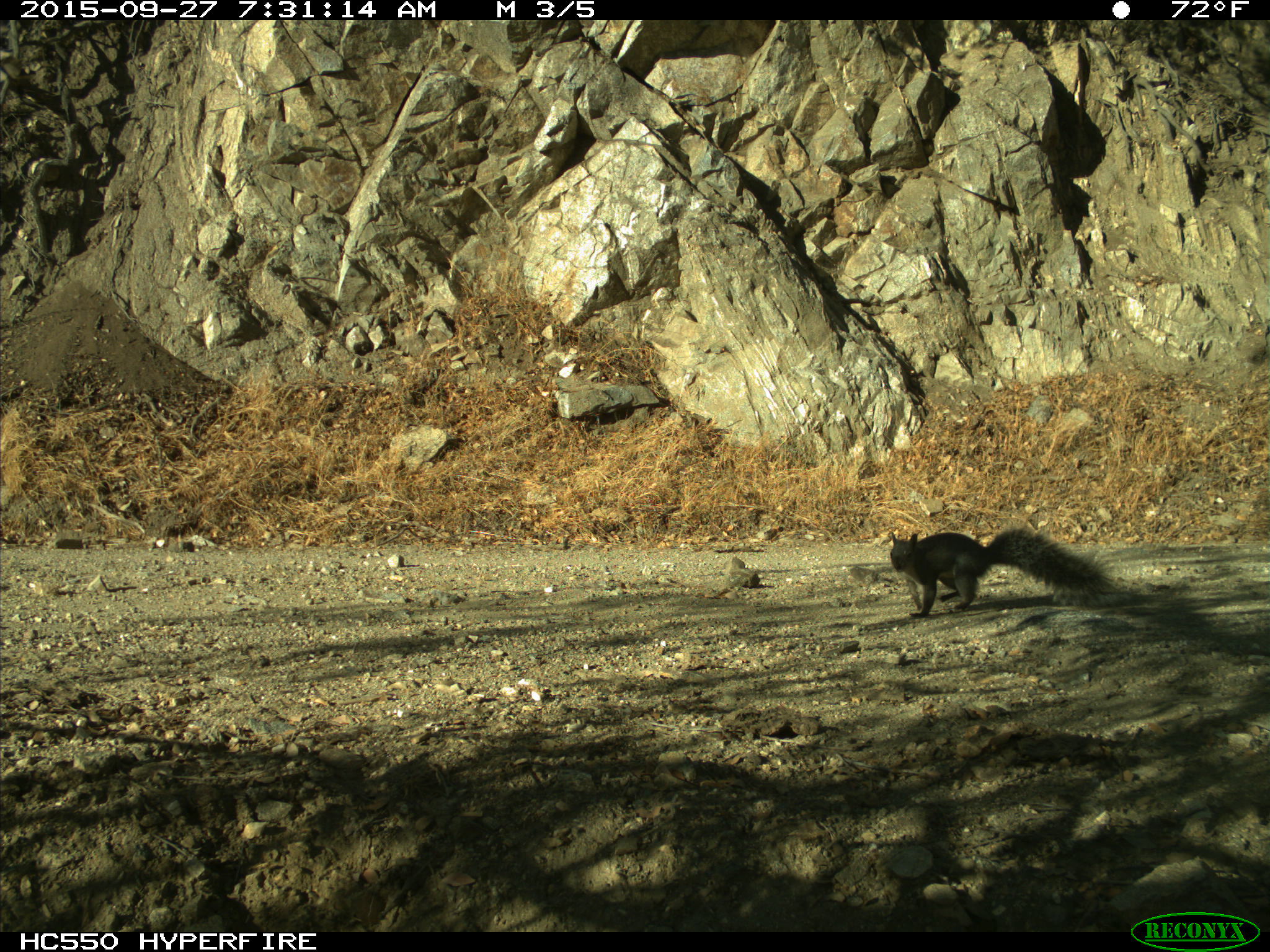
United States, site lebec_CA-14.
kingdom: Animalia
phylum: Chordata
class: Mammalia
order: Rodentia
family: Sciuridae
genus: Sciurus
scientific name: Sciurus carolinensis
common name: eastern gray squirrel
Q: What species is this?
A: Sciurus carolinensis (eastern gray squirrel).